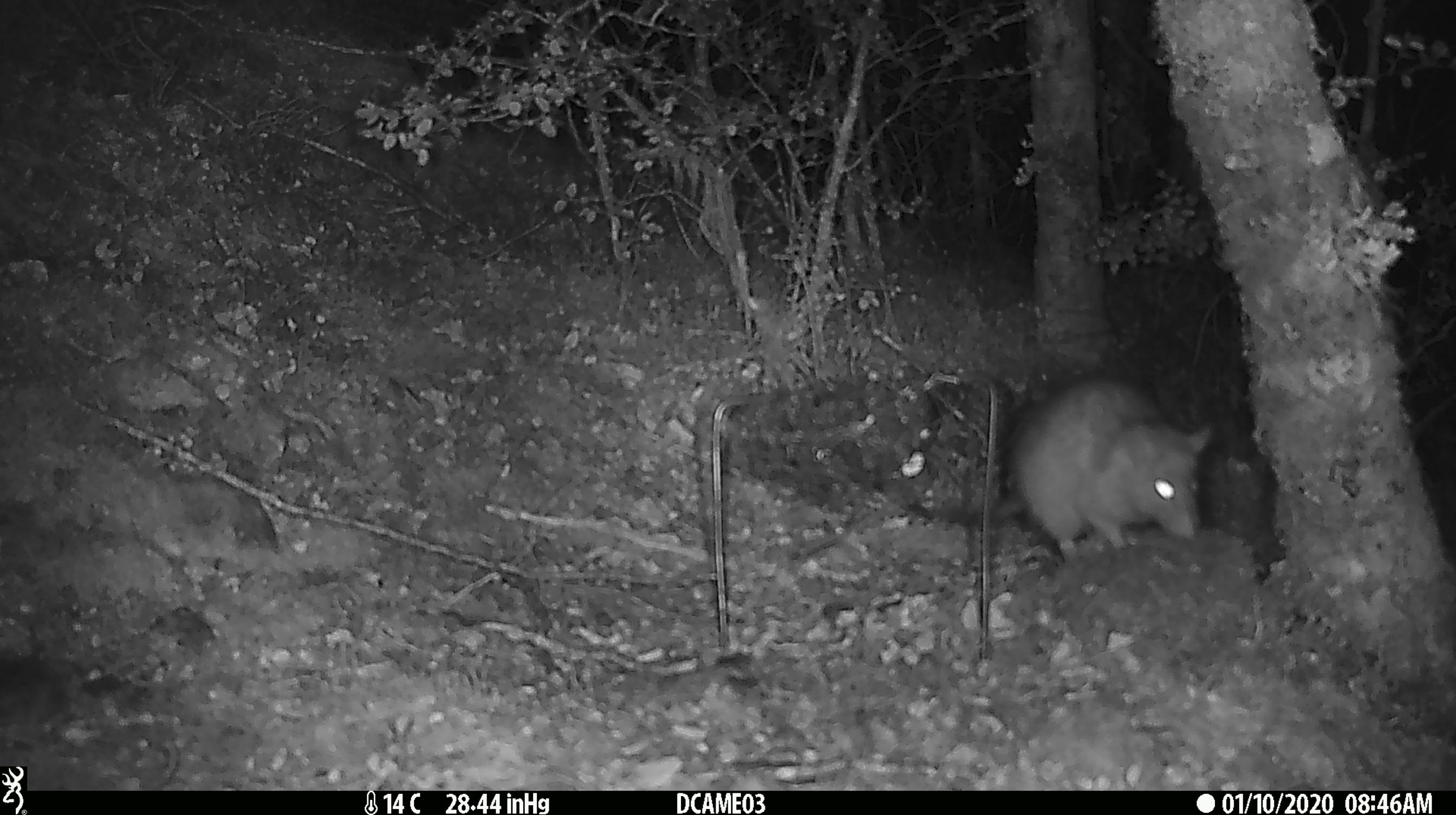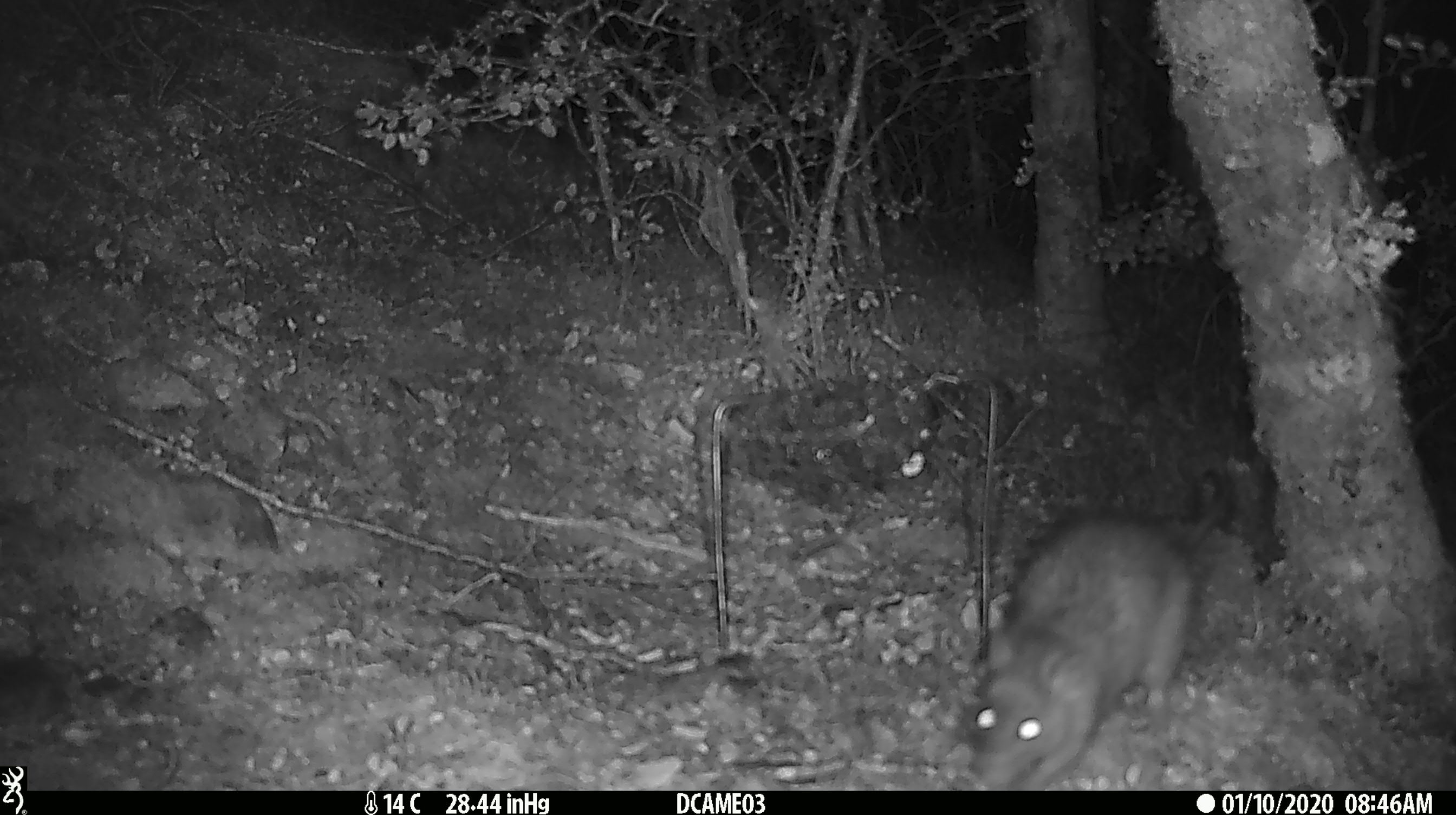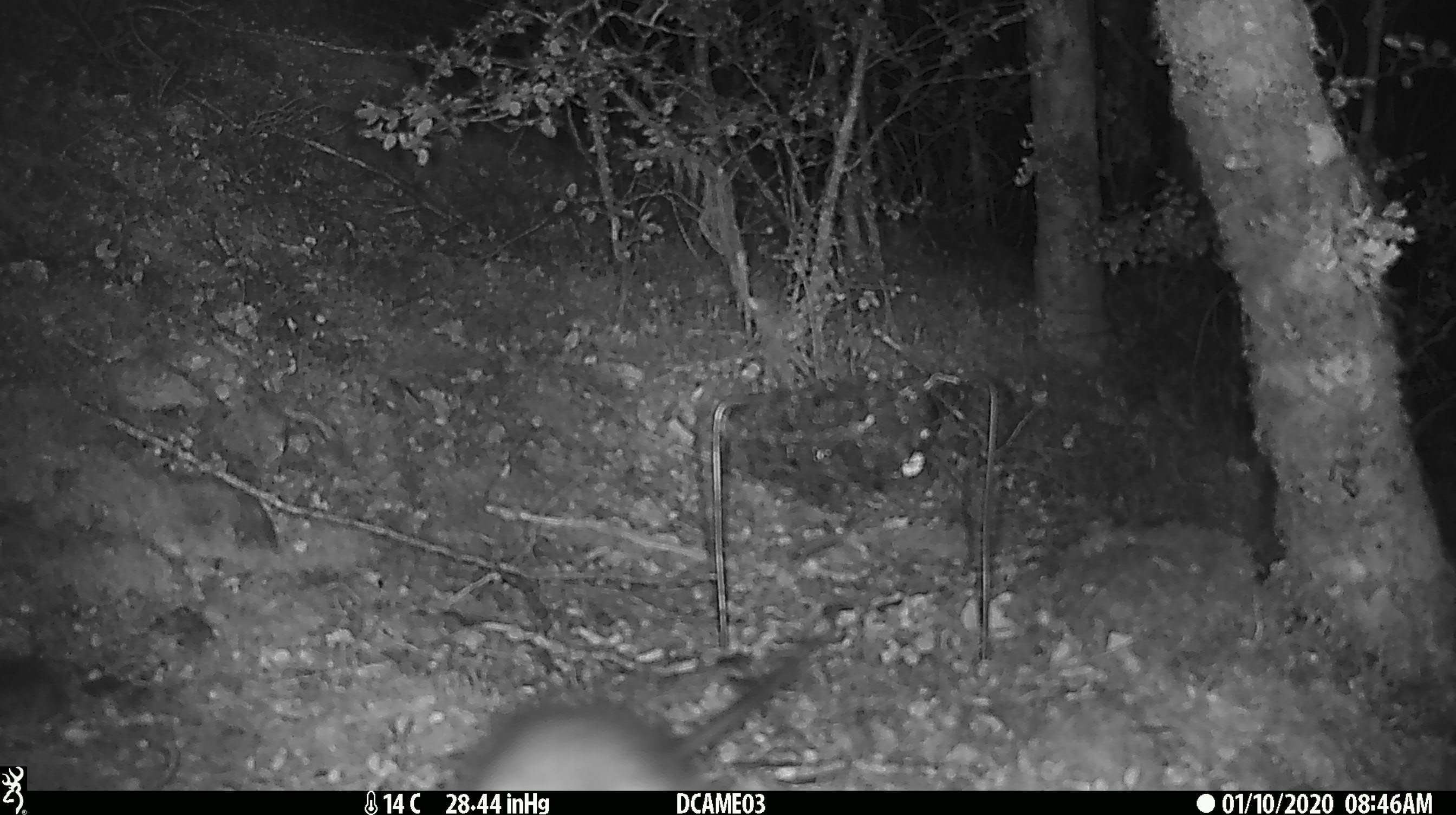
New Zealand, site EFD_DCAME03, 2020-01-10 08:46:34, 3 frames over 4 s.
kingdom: Animalia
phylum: Chordata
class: Mammalia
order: Rodentia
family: Muridae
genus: Rattus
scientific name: Rattus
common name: rat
Rat (Rattus).